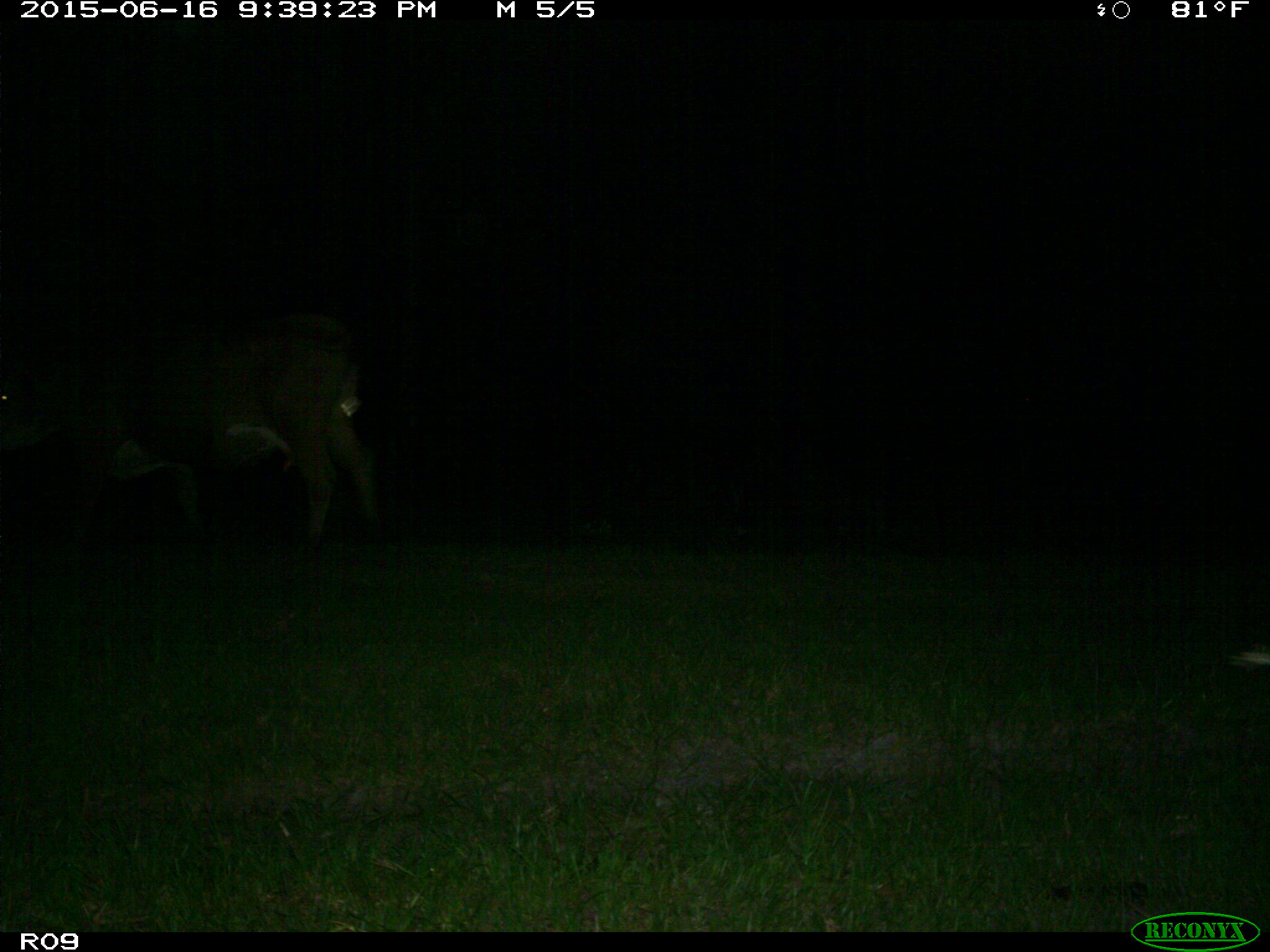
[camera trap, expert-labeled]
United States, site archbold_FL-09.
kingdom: Animalia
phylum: Chordata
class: Mammalia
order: Artiodactyla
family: Bovidae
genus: Bos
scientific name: Bos taurus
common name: domestic cow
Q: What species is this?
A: Bos taurus (domestic cow).